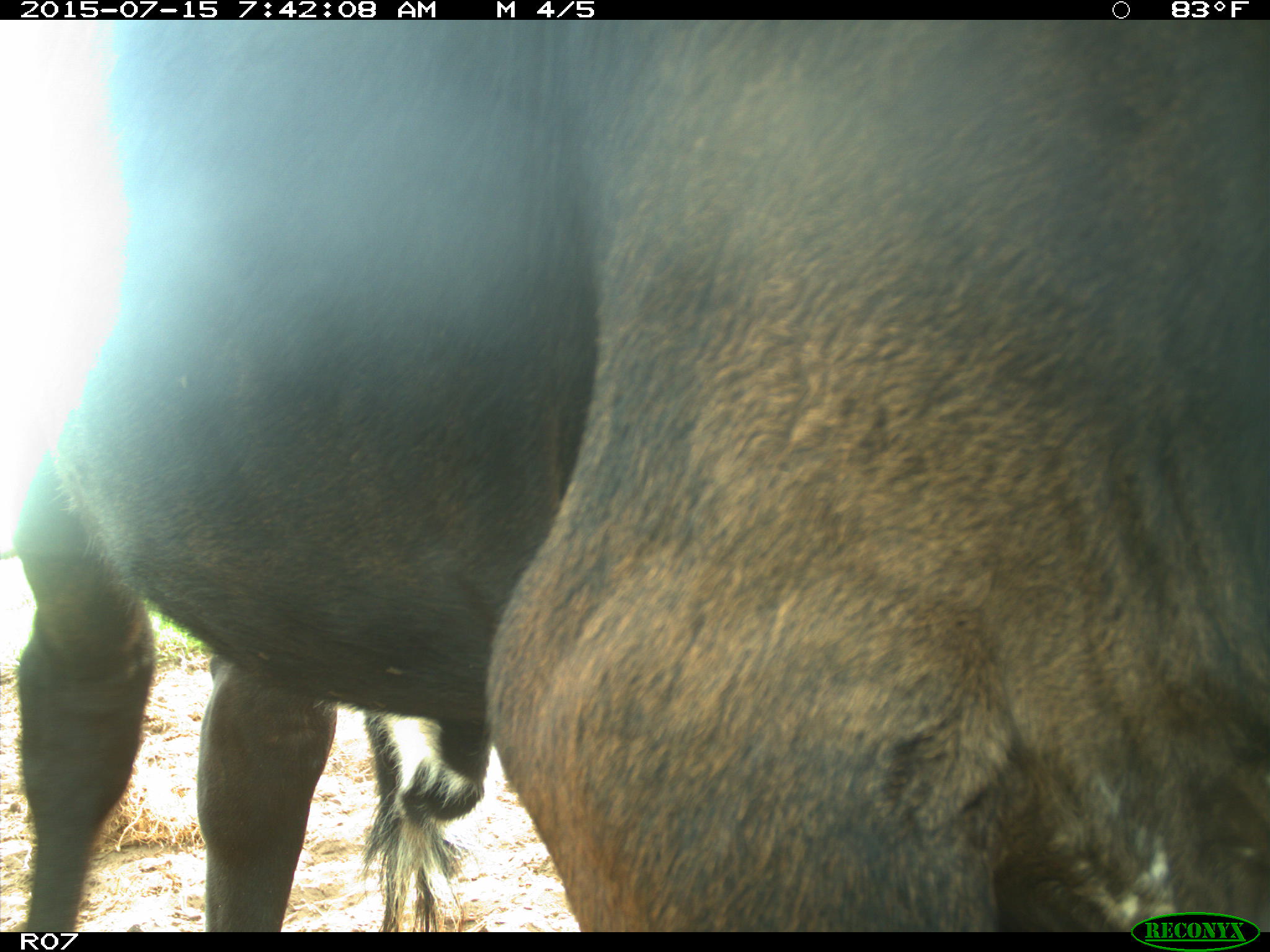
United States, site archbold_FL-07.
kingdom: Animalia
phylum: Chordata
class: Mammalia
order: Artiodactyla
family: Bovidae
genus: Bos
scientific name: Bos taurus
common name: domestic cow